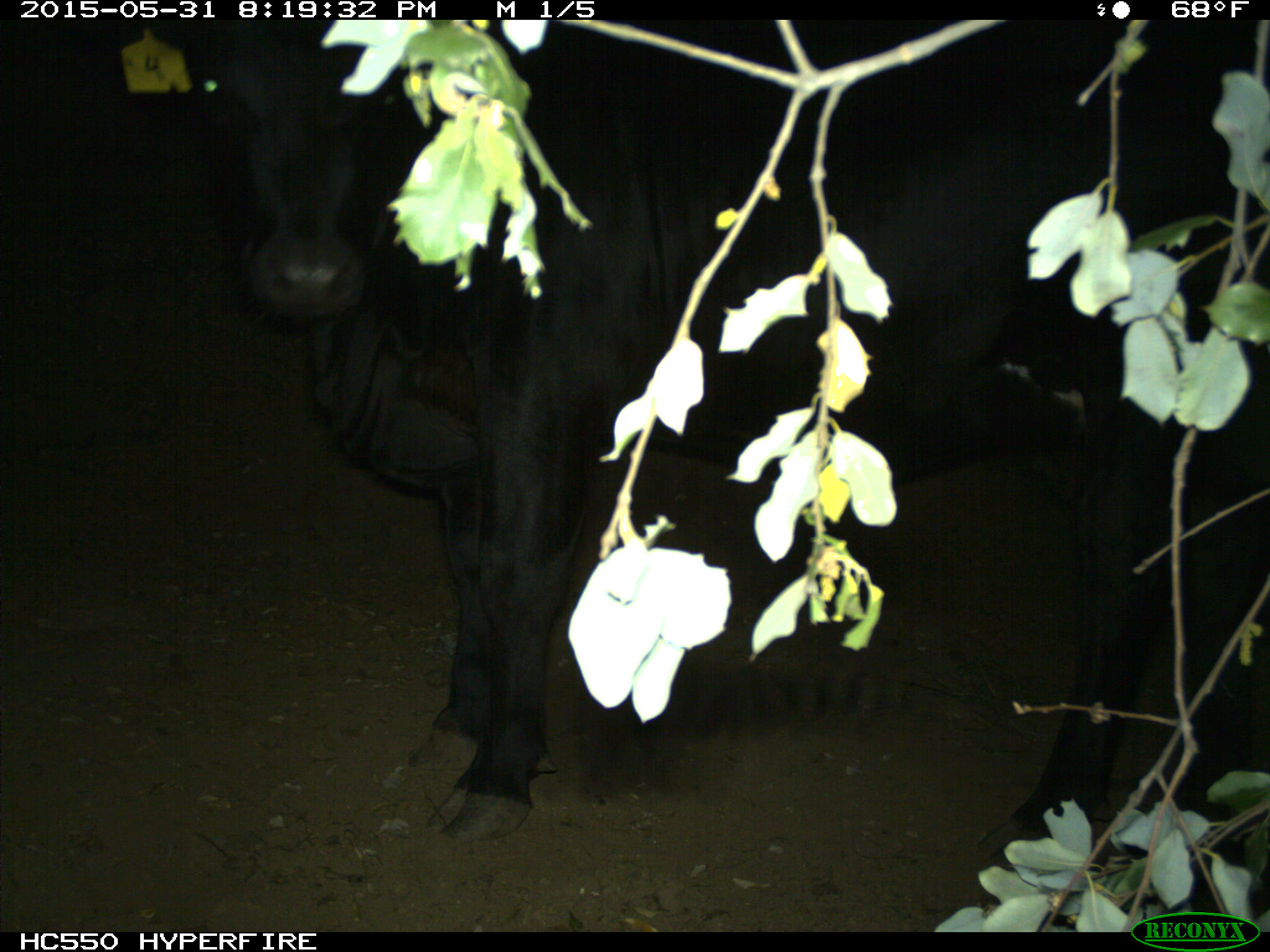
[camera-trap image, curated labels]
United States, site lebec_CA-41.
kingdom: Animalia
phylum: Chordata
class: Mammalia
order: Artiodactyla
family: Bovidae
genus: Bos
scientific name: Bos taurus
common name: domestic cow